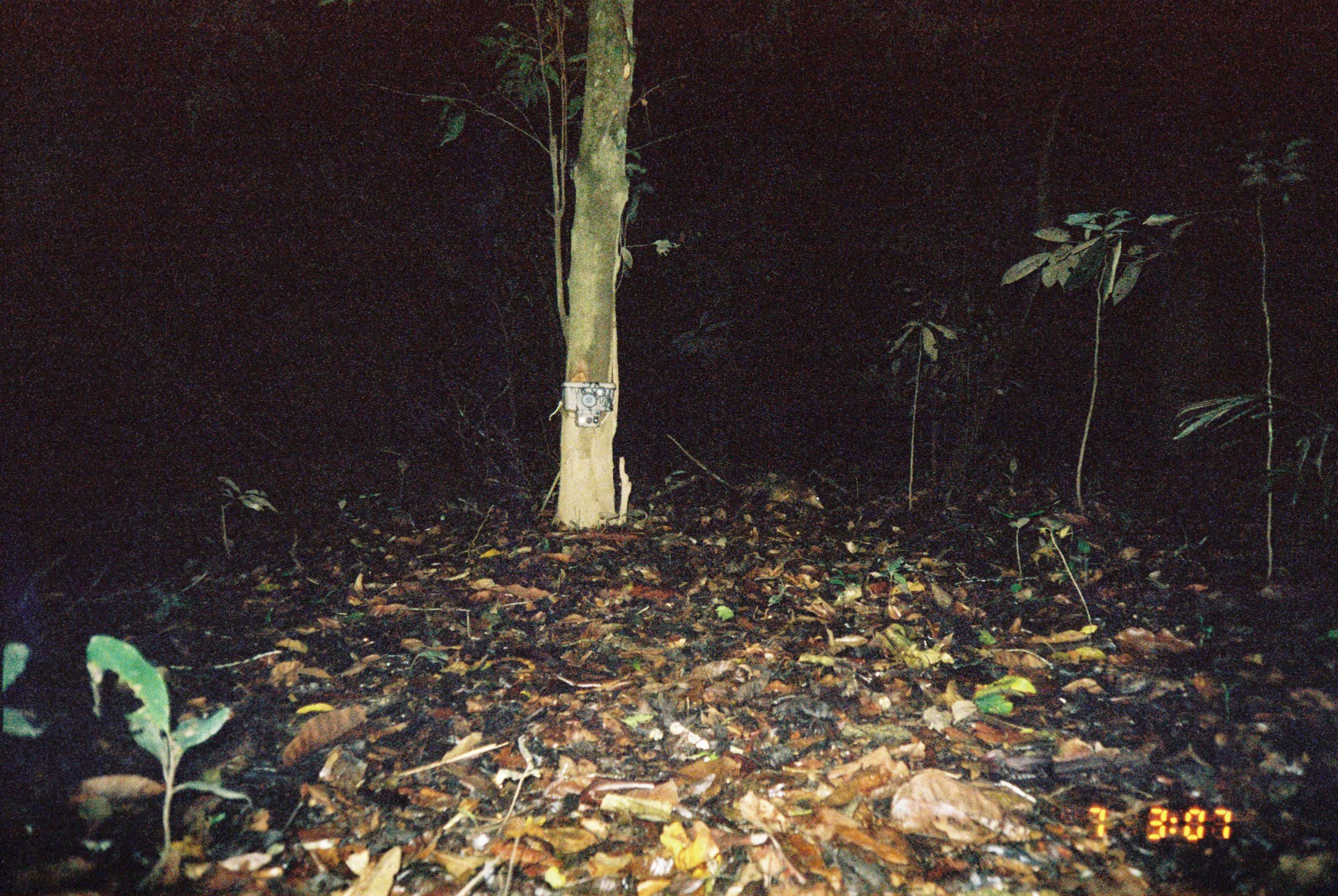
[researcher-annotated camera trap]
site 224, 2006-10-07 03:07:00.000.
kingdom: Animalia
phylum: Chordata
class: Mammalia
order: Didelphimorphia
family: Didelphidae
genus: Didelphis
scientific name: Didelphis marsupialis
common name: southern opossum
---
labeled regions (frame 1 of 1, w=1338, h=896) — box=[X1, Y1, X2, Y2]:
didelphis marsupialis: box=[729, 471, 826, 511]